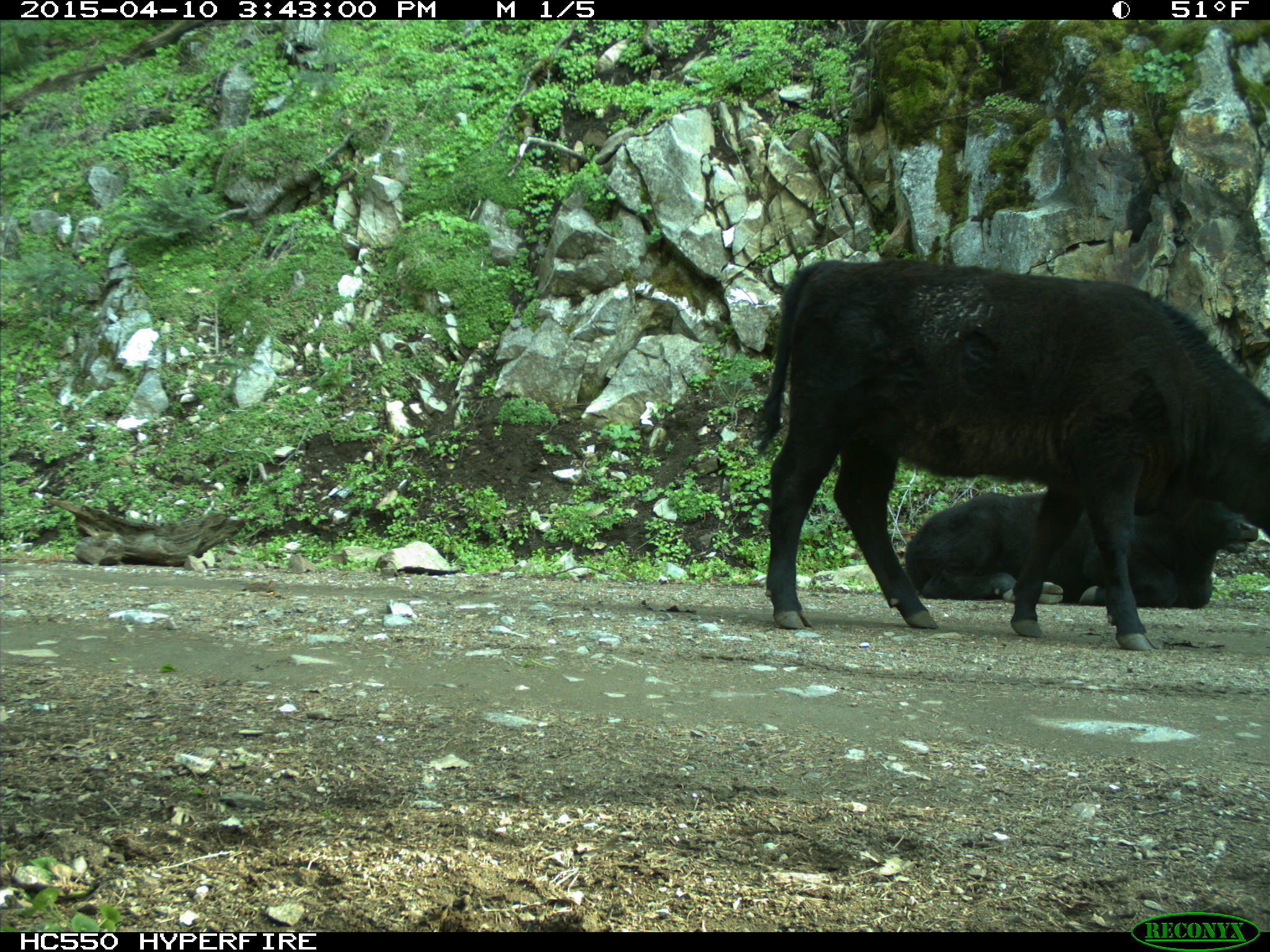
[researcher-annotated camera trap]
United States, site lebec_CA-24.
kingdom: Animalia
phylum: Chordata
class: Mammalia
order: Artiodactyla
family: Bovidae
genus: Bos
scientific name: Bos taurus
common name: domestic cow